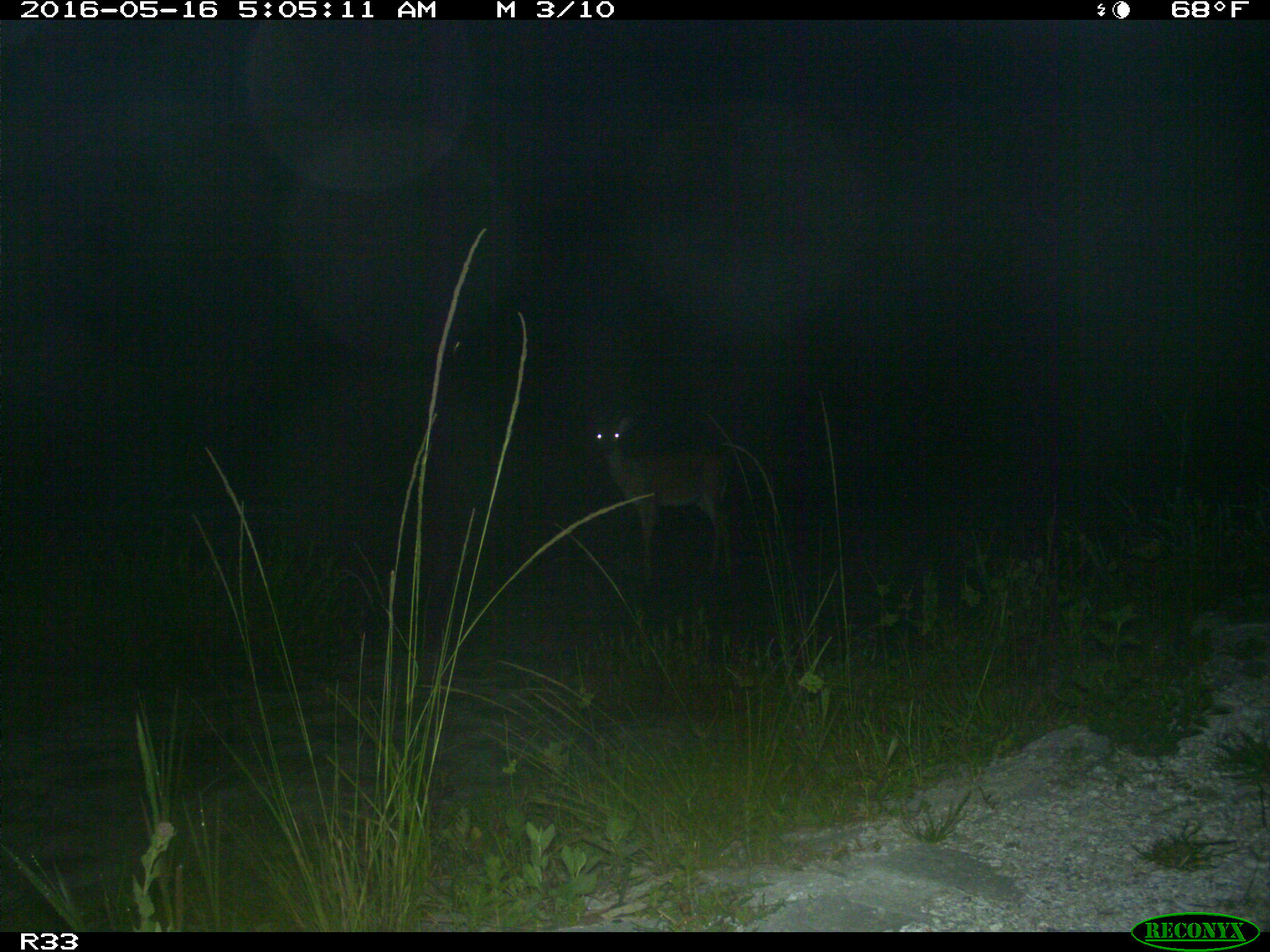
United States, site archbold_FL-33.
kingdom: Animalia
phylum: Chordata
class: Mammalia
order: Artiodactyla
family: Cervidae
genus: Odocoileus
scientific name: Odocoileus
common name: deer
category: unidentified deer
Unidentified deer (deer) (Odocoileus).